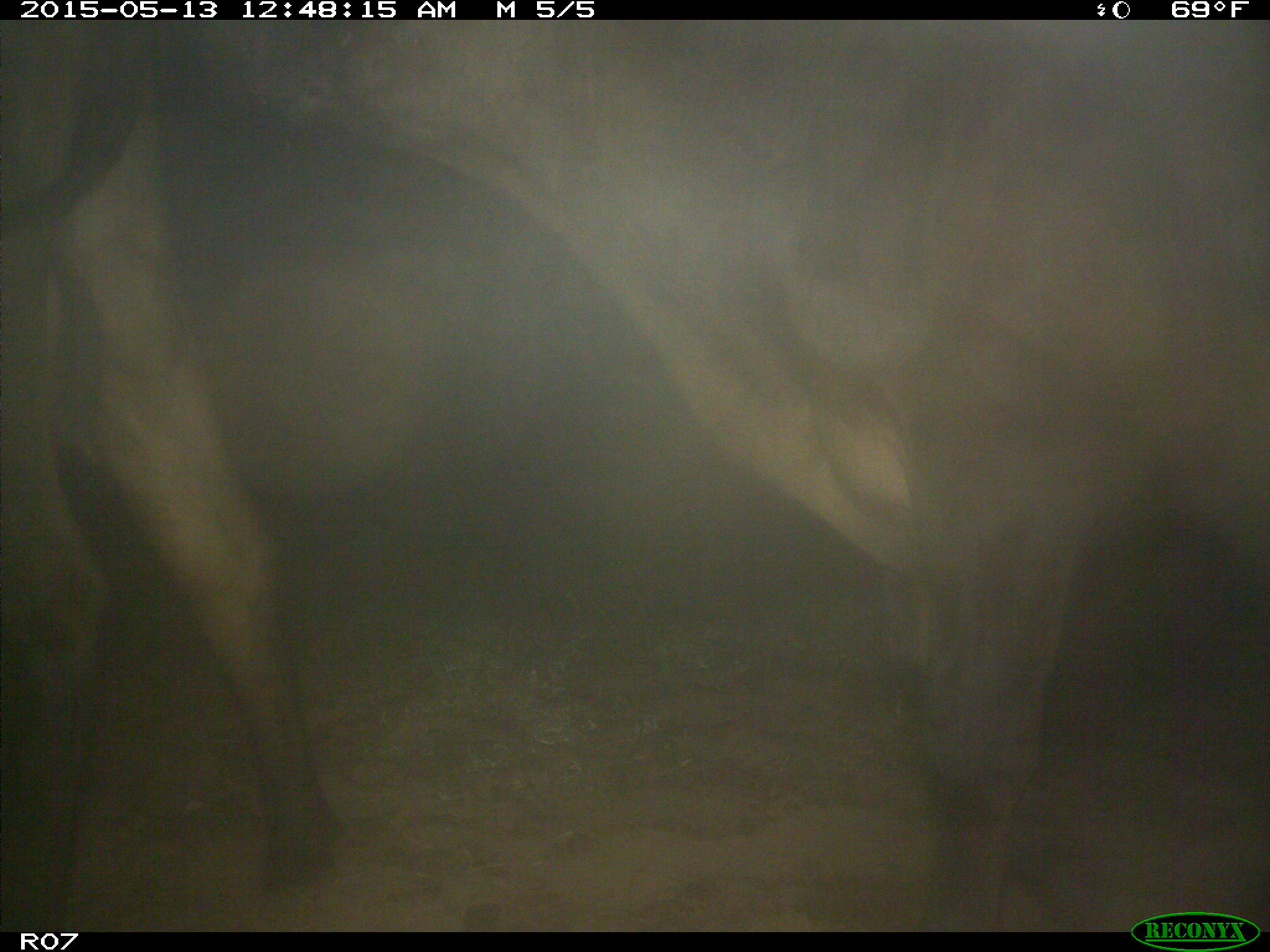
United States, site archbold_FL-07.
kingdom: Animalia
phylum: Chordata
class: Mammalia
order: Artiodactyla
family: Bovidae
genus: Bos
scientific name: Bos taurus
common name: domestic cow